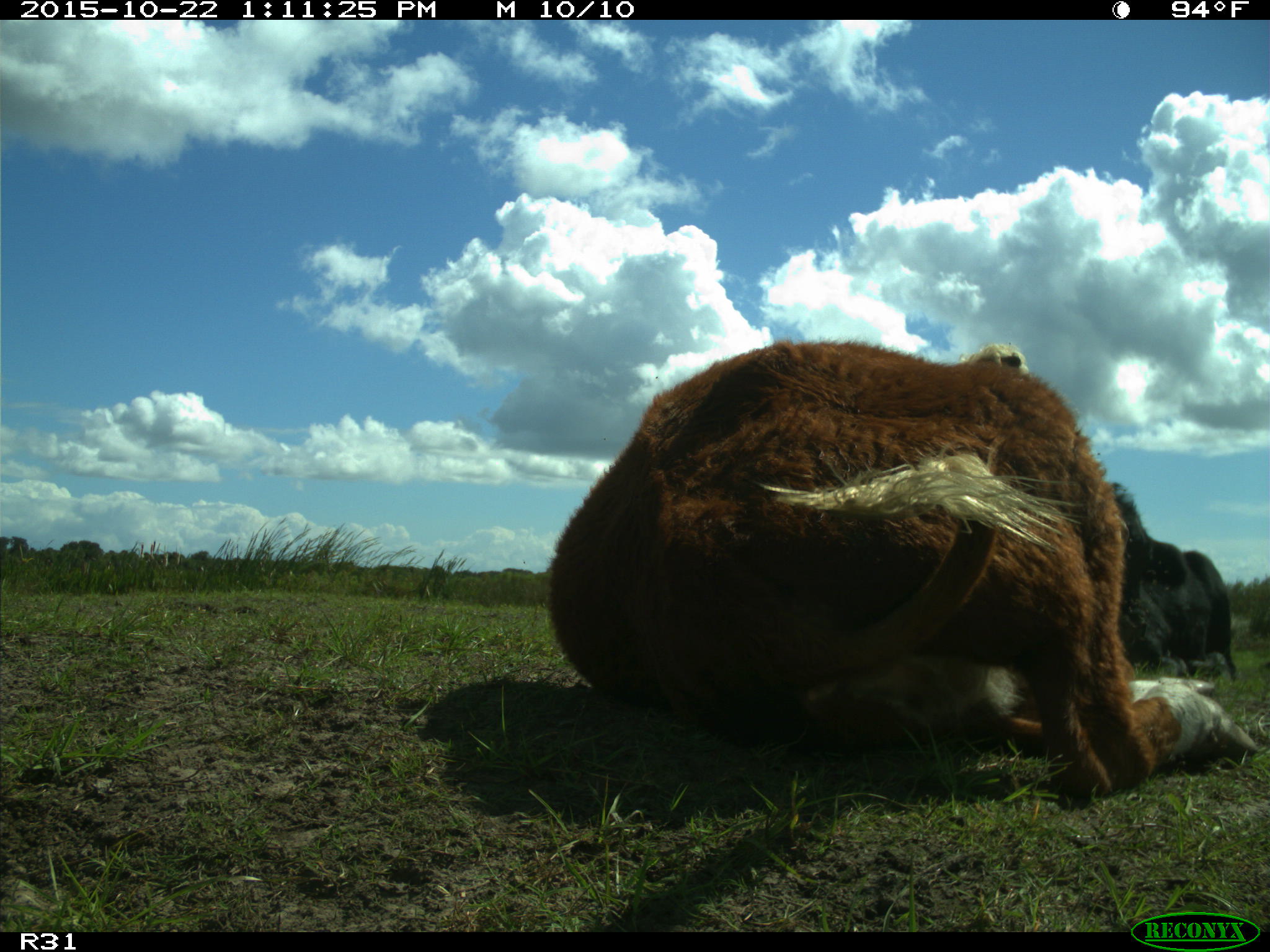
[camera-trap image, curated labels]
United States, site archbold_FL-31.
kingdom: Animalia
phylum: Chordata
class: Mammalia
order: Artiodactyla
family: Bovidae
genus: Bos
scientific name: Bos taurus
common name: domestic cow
Bos taurus (domestic cow).